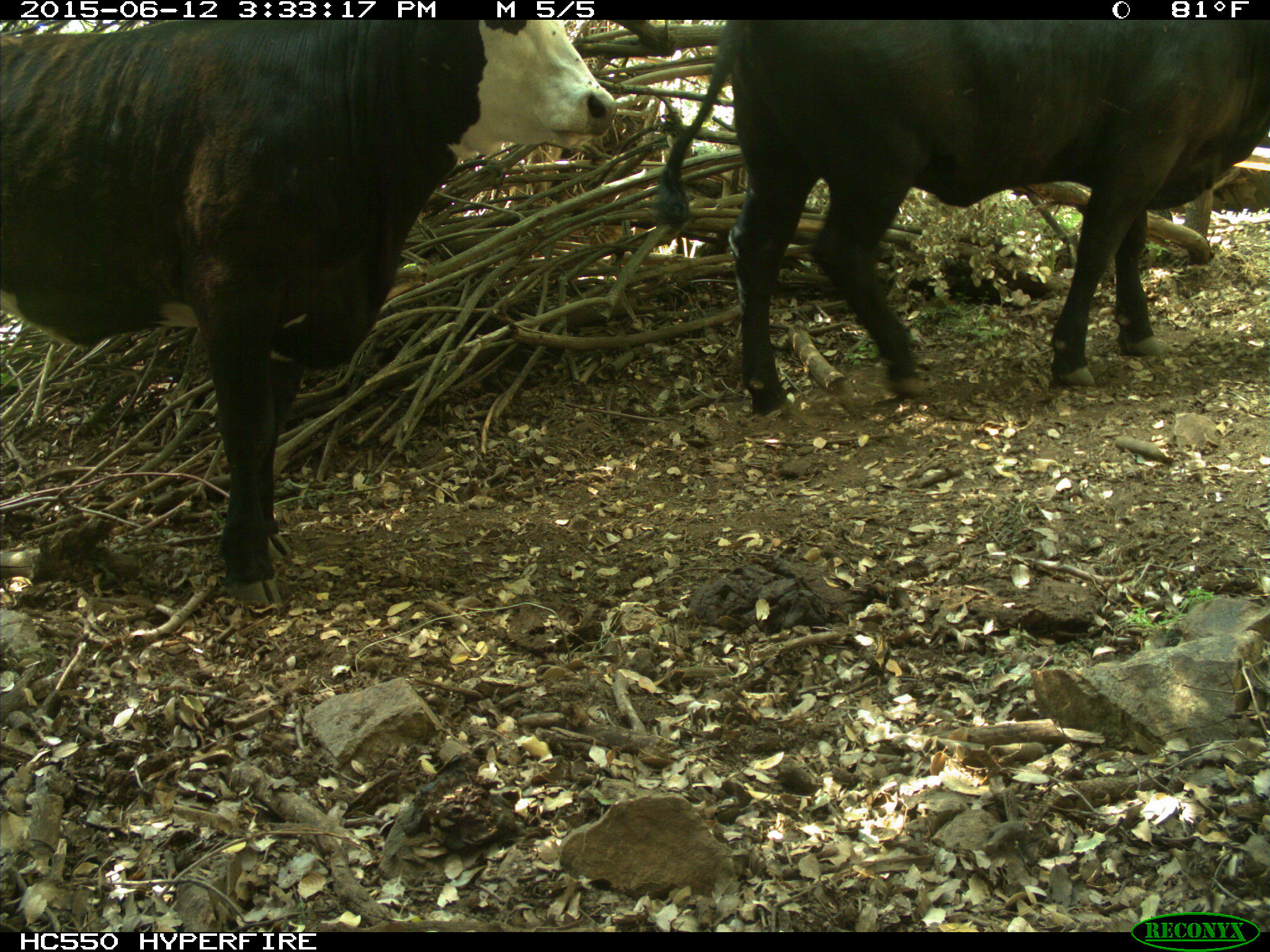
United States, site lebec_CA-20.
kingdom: Animalia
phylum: Chordata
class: Mammalia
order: Artiodactyla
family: Bovidae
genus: Bos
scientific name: Bos taurus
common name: domestic cow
Bos taurus (domestic cow).